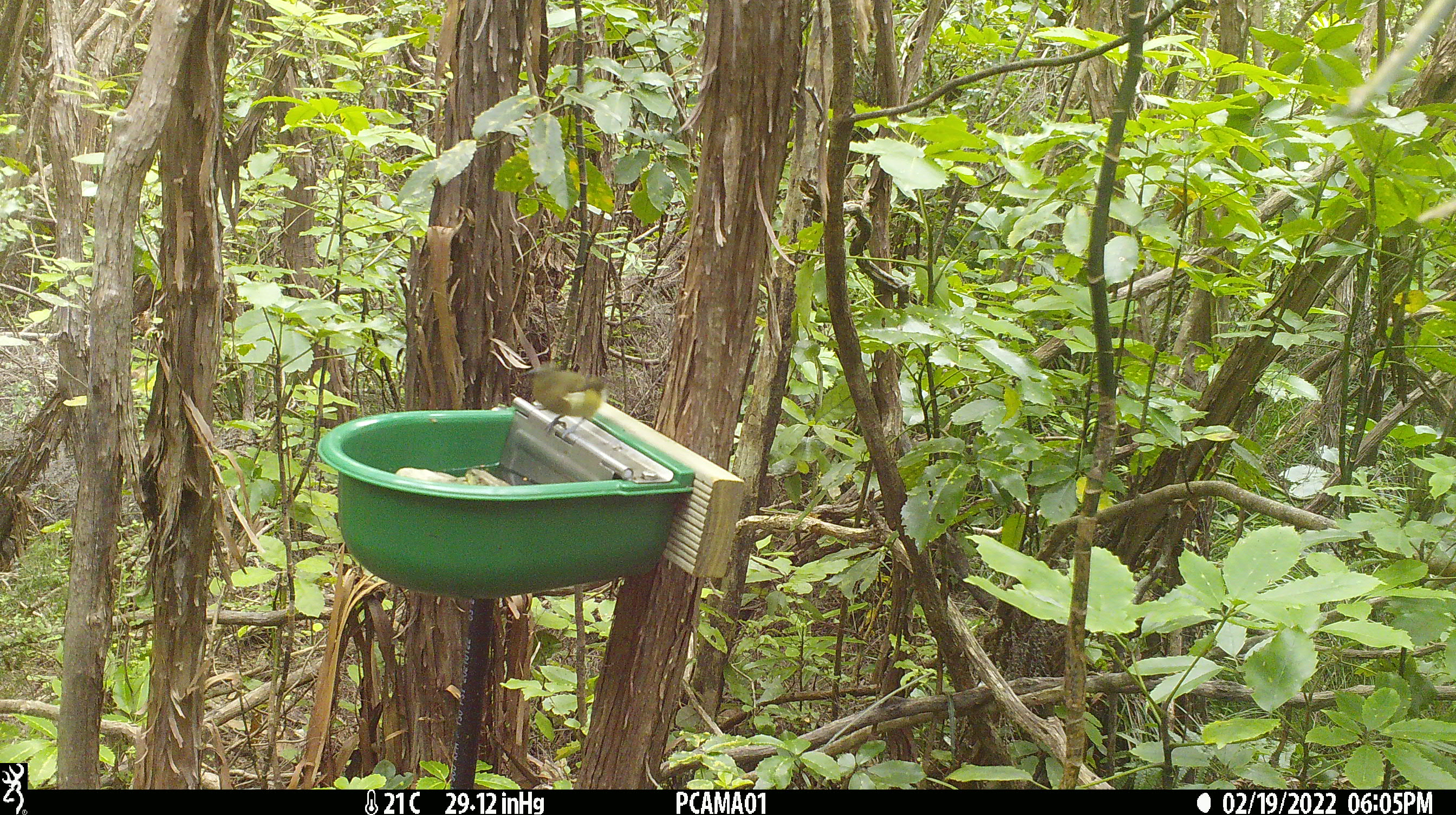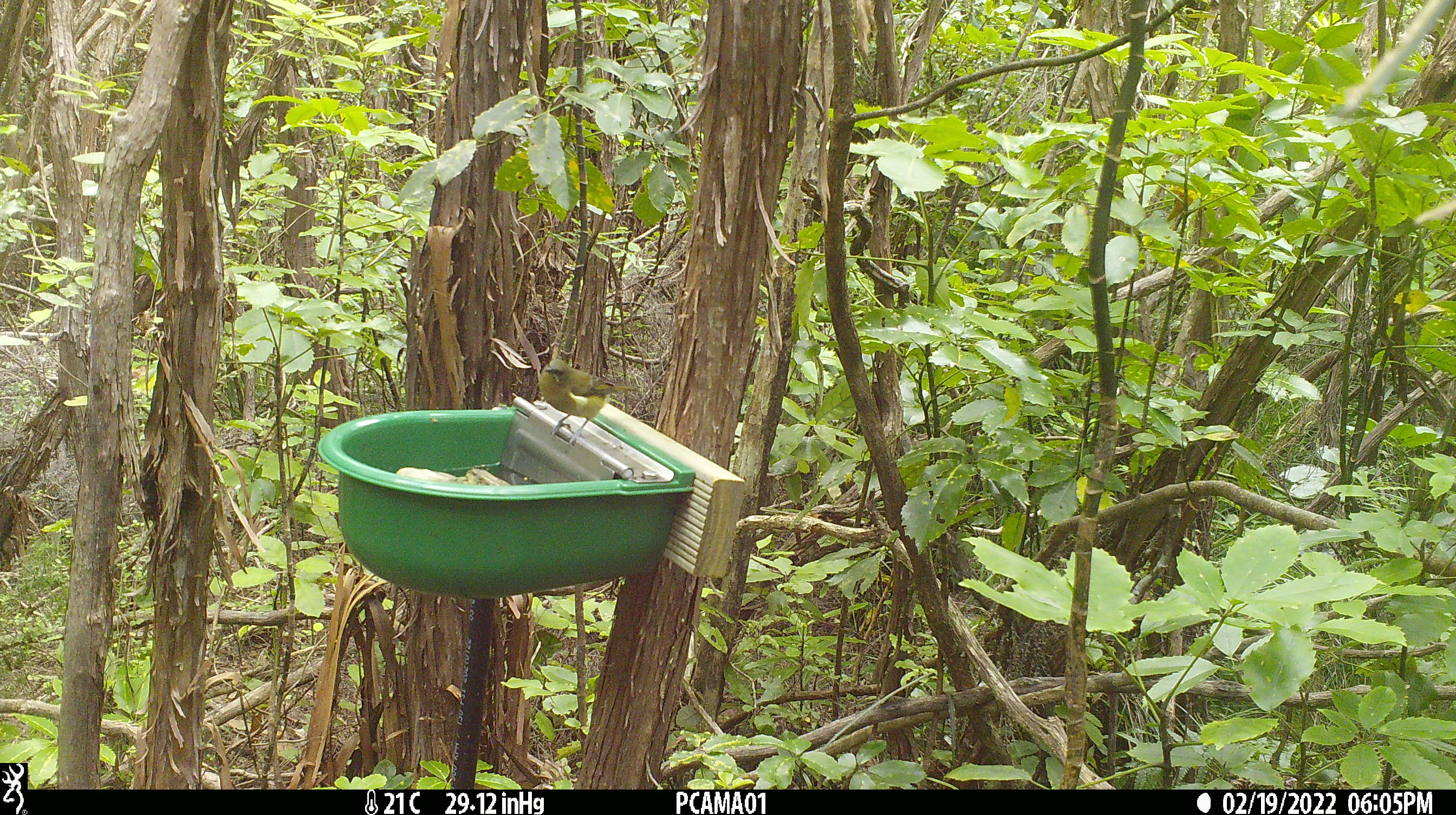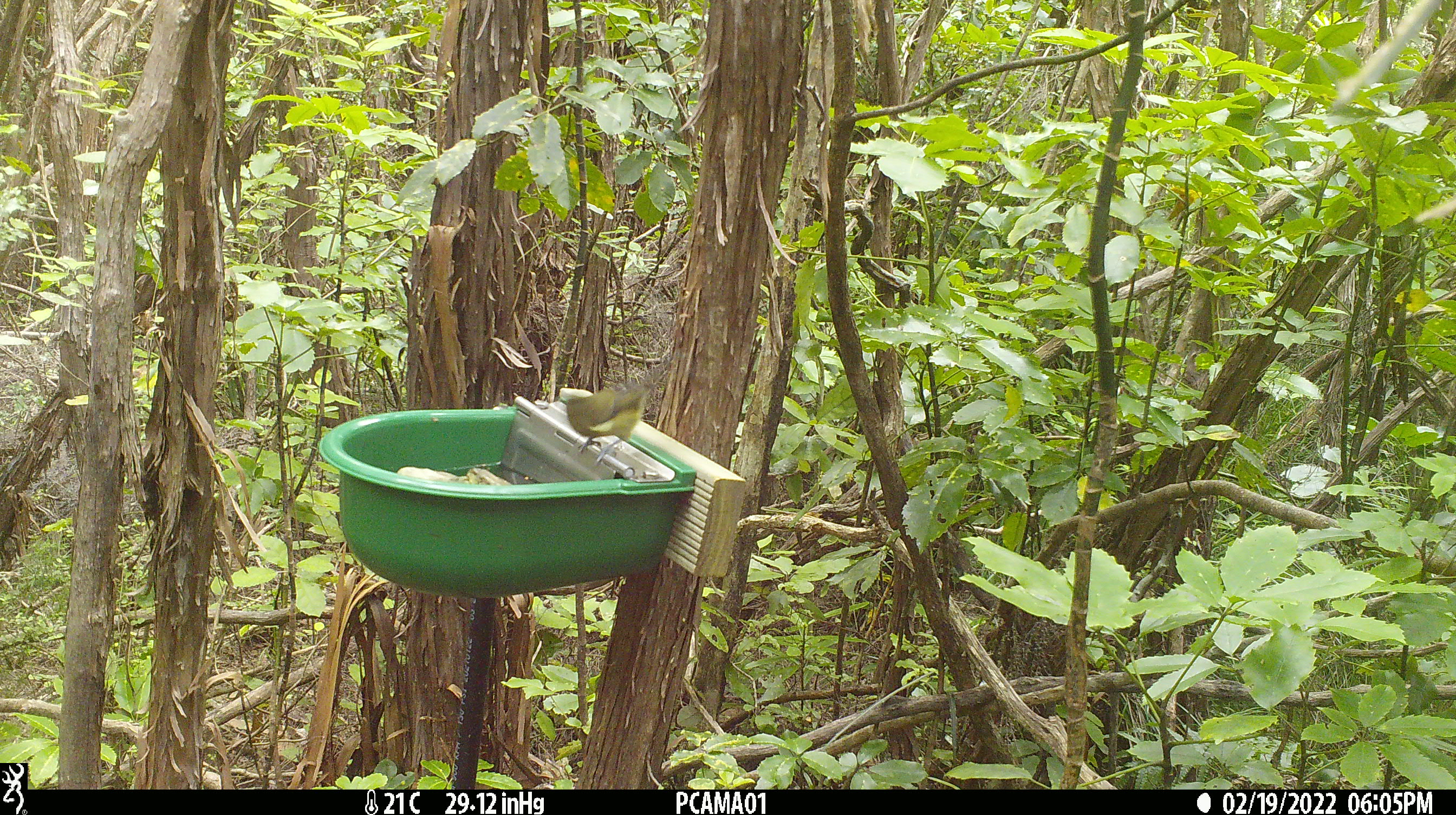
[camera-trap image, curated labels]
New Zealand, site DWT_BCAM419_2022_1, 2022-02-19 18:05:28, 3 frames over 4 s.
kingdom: Animalia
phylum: Chordata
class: Aves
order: Passeriformes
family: Meliphagidae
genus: Anthornis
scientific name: Anthornis melanura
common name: new zealand bellbird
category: bellbird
Bellbird (new zealand bellbird) (Anthornis melanura).